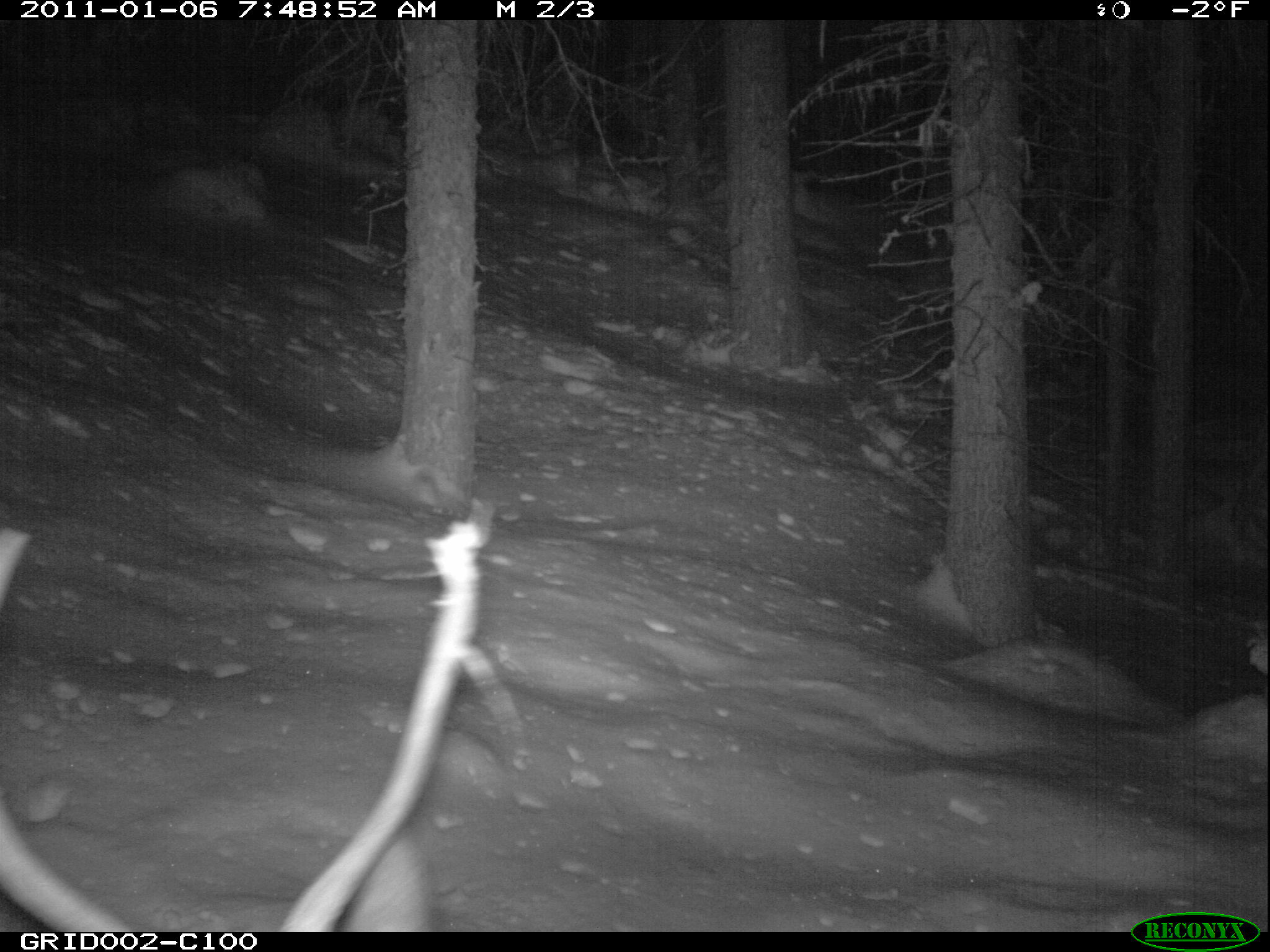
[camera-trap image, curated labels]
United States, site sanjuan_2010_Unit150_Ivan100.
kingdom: Animalia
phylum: Chordata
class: Mammalia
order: Artiodactyla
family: Cervidae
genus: Cervus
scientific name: Cervus elaphus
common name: red deer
Cervus elaphus (red deer).